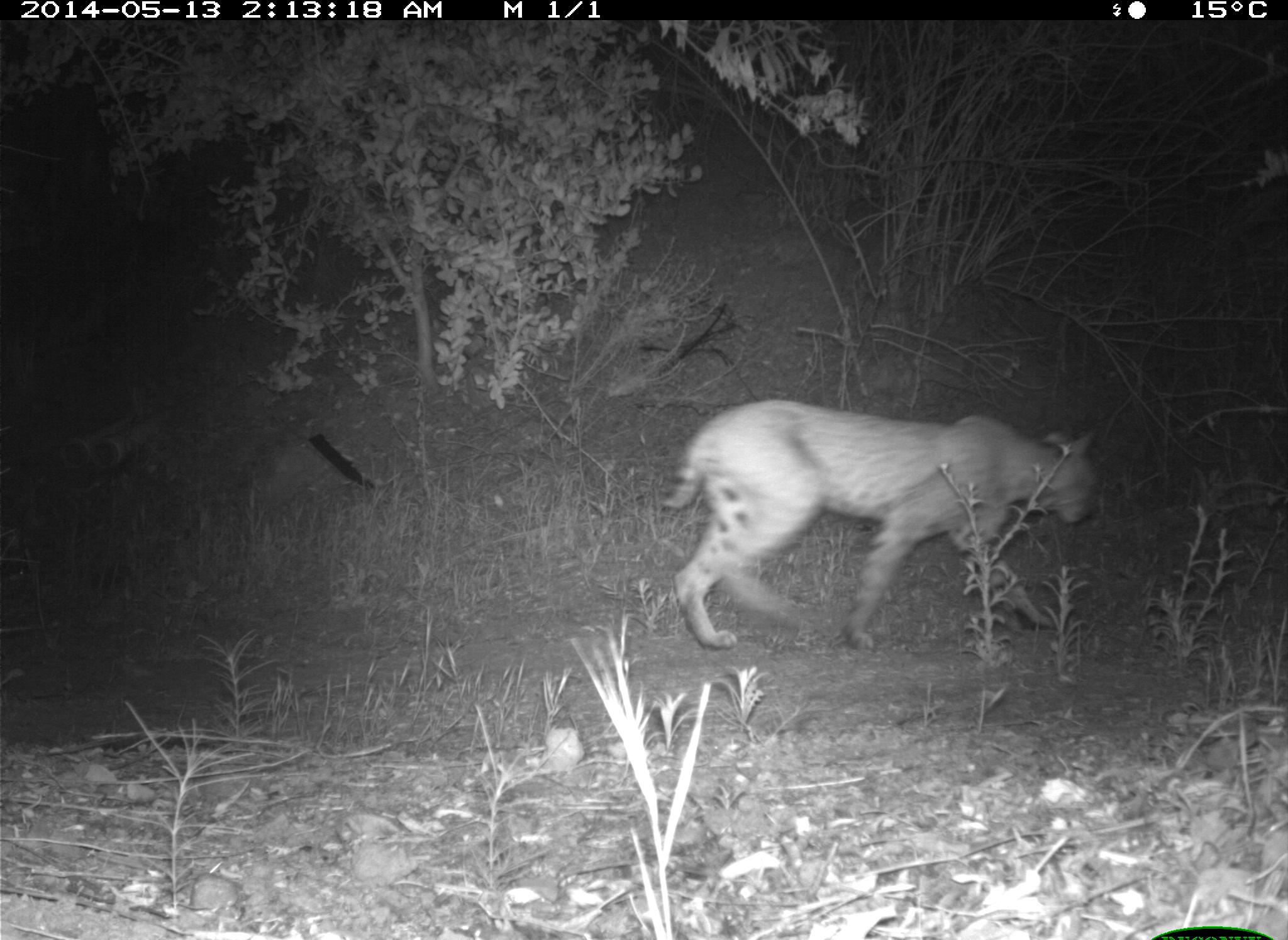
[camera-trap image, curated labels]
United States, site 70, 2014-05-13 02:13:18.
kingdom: Animalia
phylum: Chordata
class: Mammalia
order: Carnivora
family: Felidae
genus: Lynx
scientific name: Lynx rufus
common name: bobcat